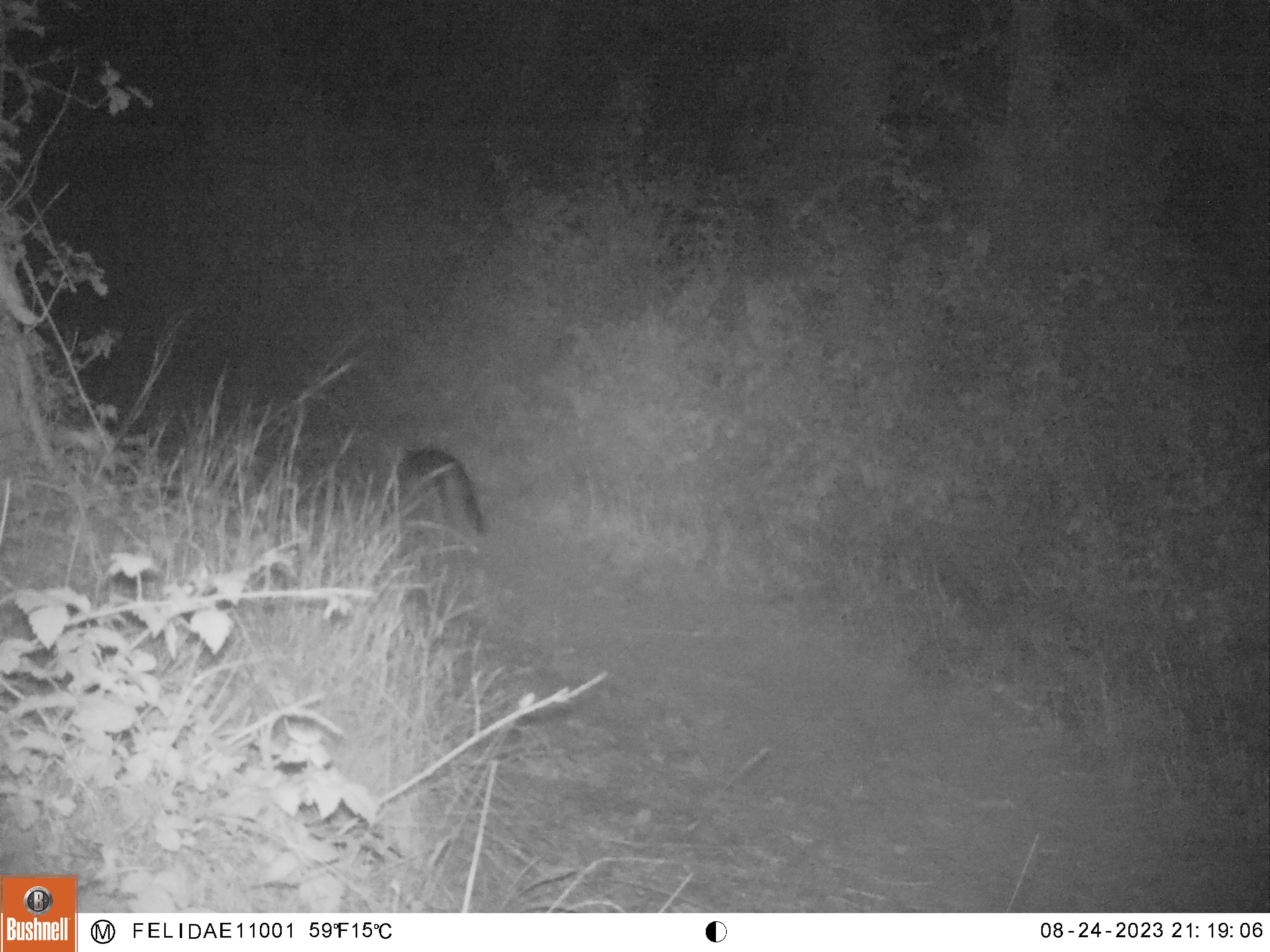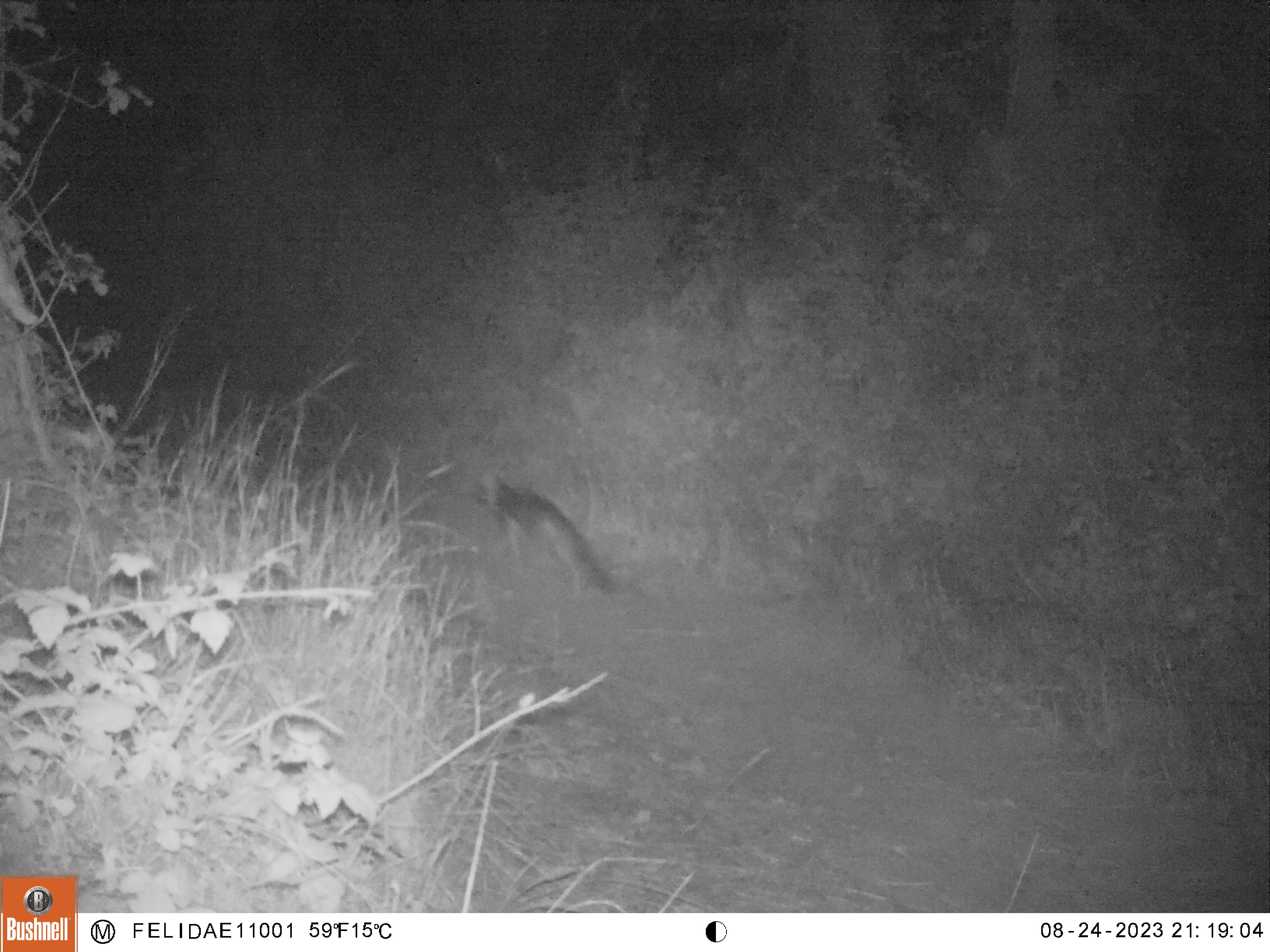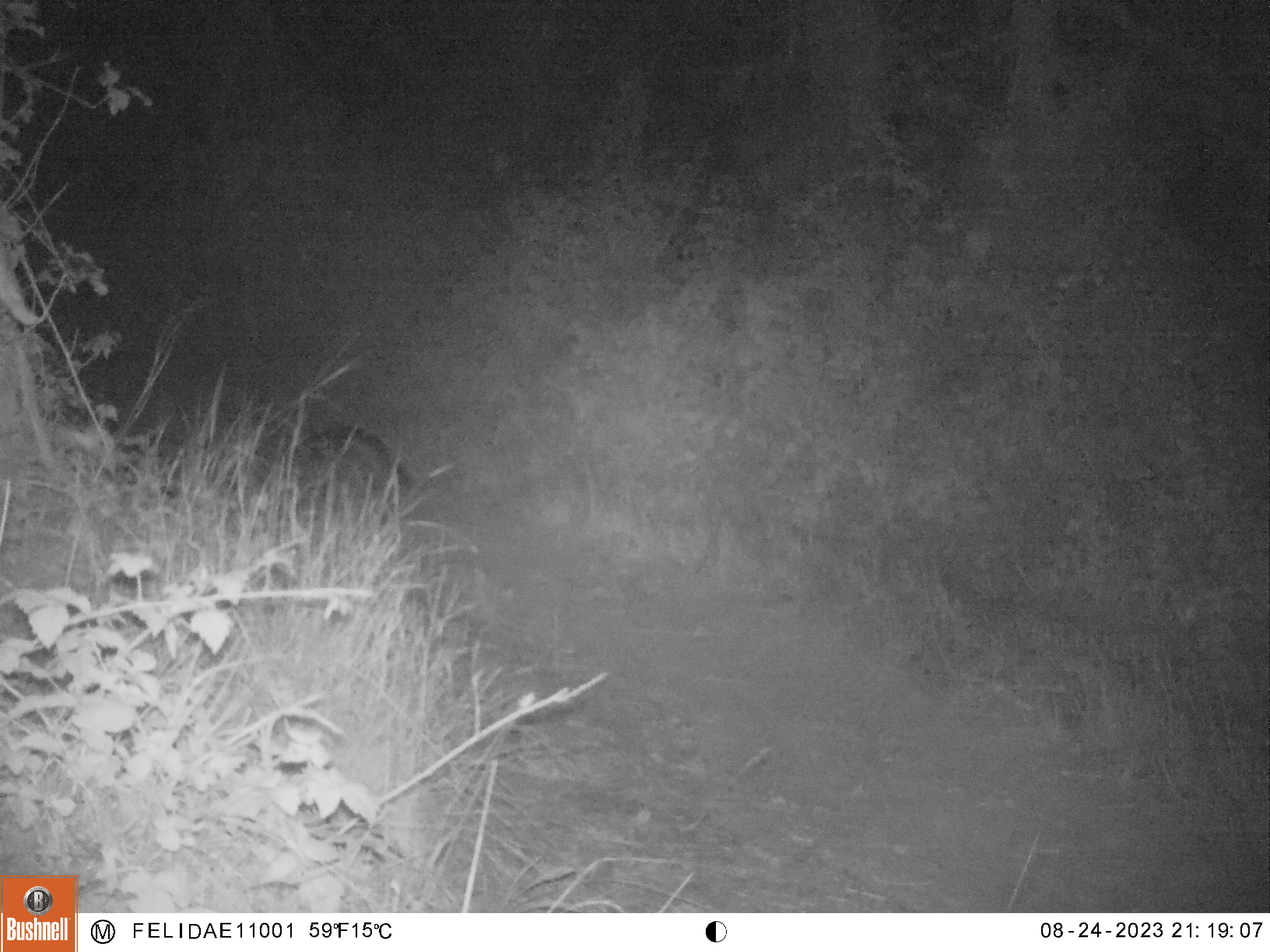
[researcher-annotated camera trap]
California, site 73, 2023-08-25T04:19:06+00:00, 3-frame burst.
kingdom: Animalia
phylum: Chordata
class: Mammalia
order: Carnivora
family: Canidae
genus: Urocyon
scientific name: Urocyon cinereoargenteus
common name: gray fox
Gray fox (Urocyon cinereoargenteus).